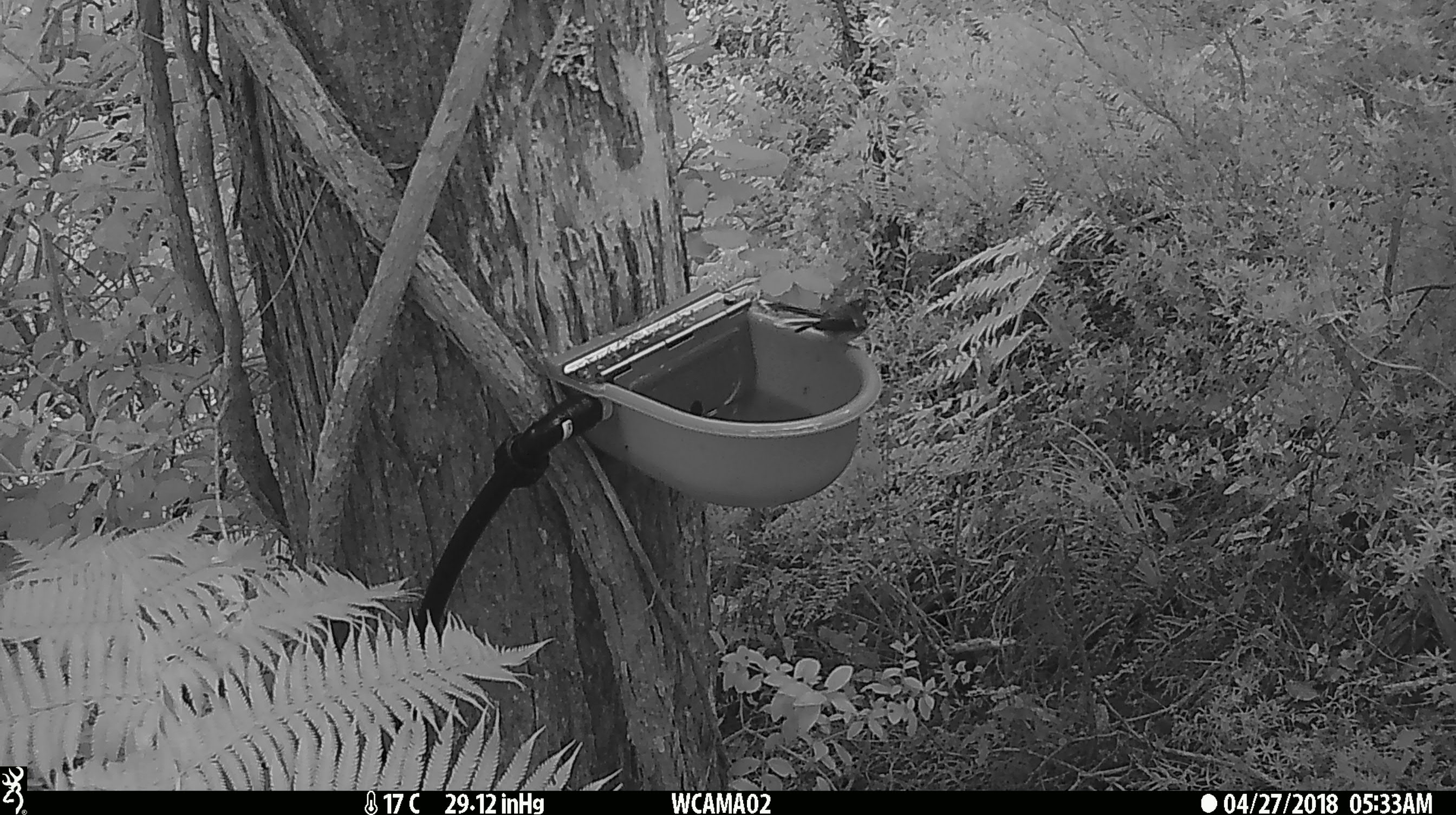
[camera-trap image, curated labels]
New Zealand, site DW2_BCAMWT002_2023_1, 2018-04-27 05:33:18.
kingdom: Animalia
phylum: Chordata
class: Aves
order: Passeriformes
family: Rhipiduridae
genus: Rhipidura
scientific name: Rhipidura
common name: fantails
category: fantail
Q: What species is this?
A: Fantail (fantails) (Rhipidura).